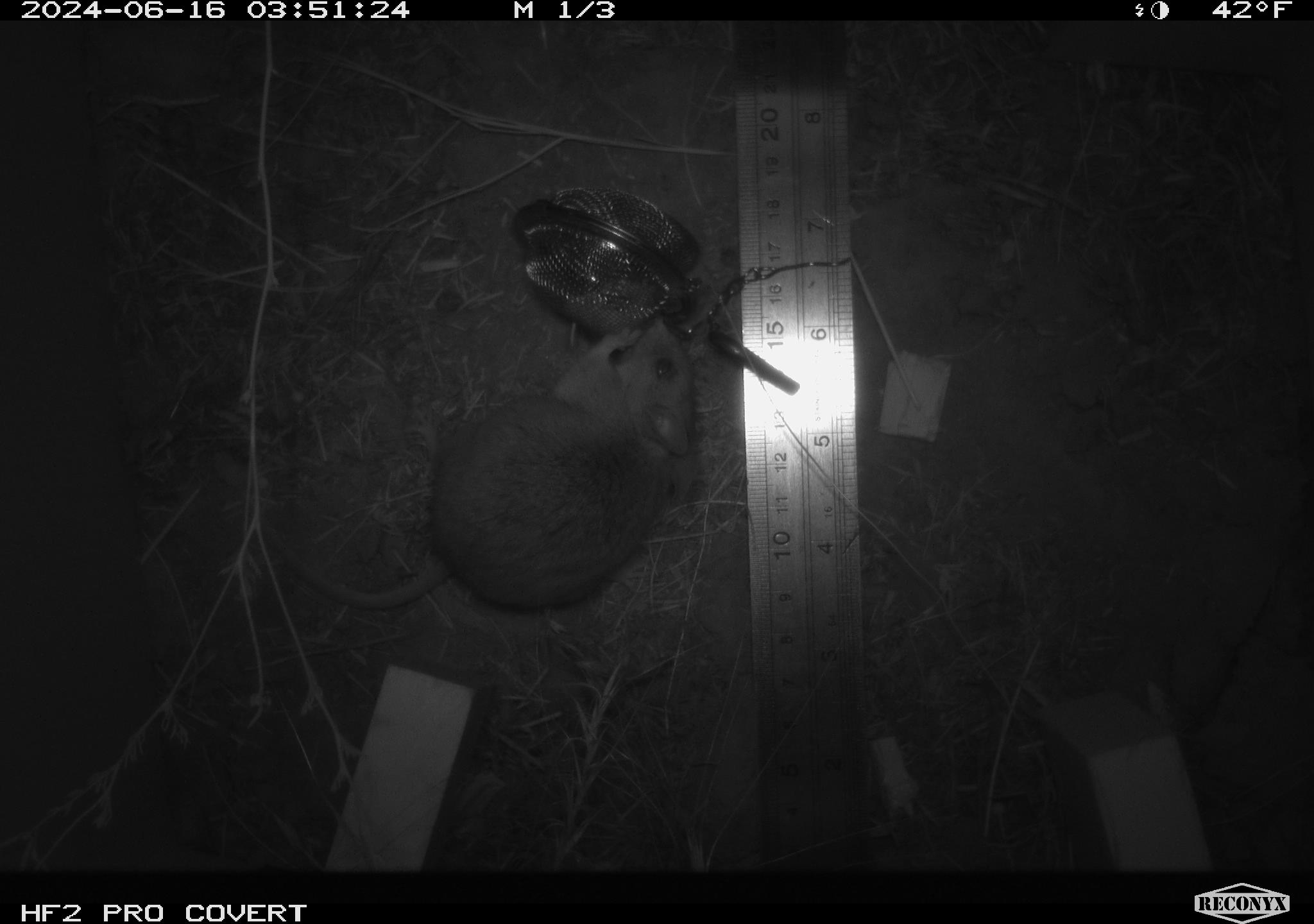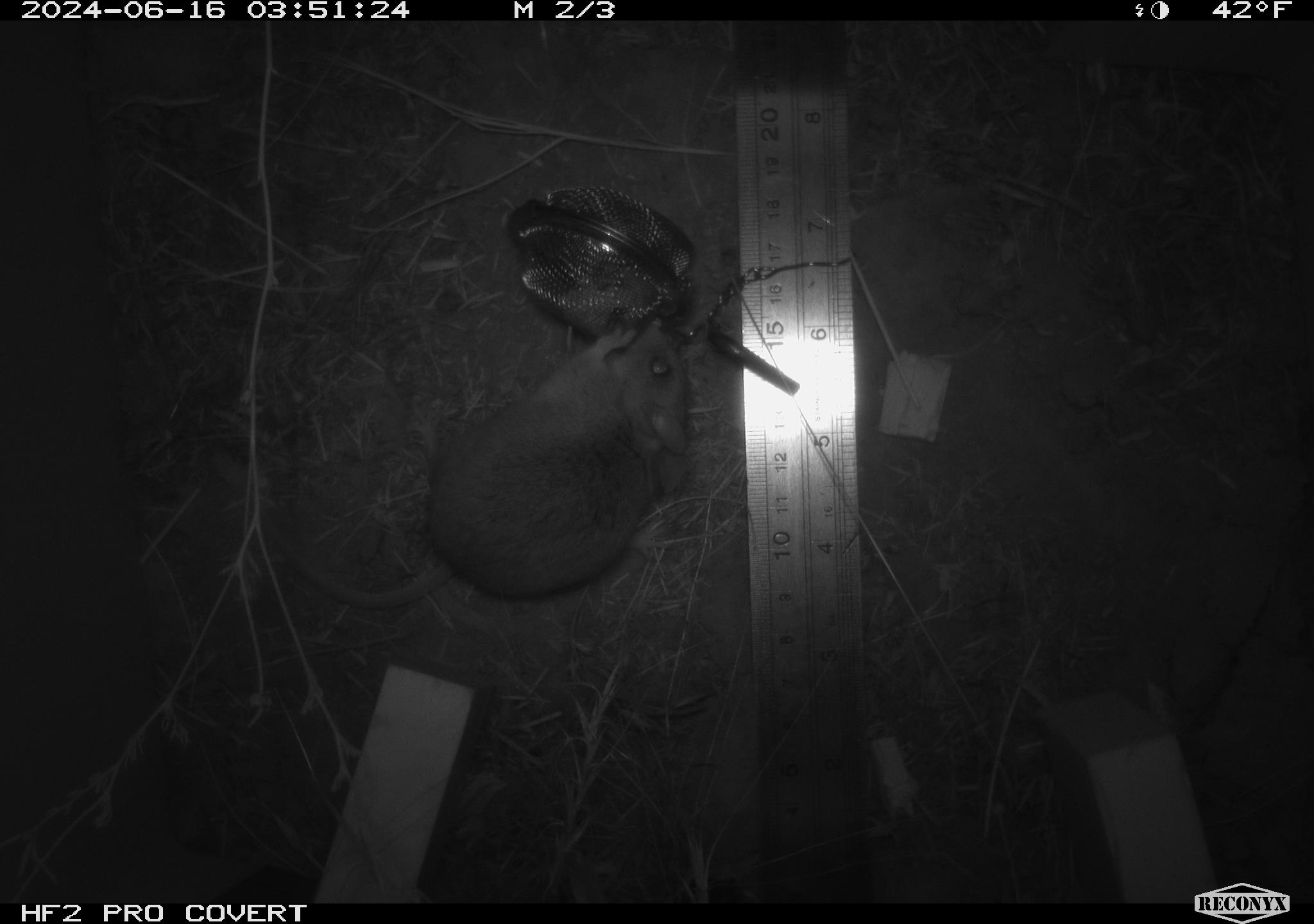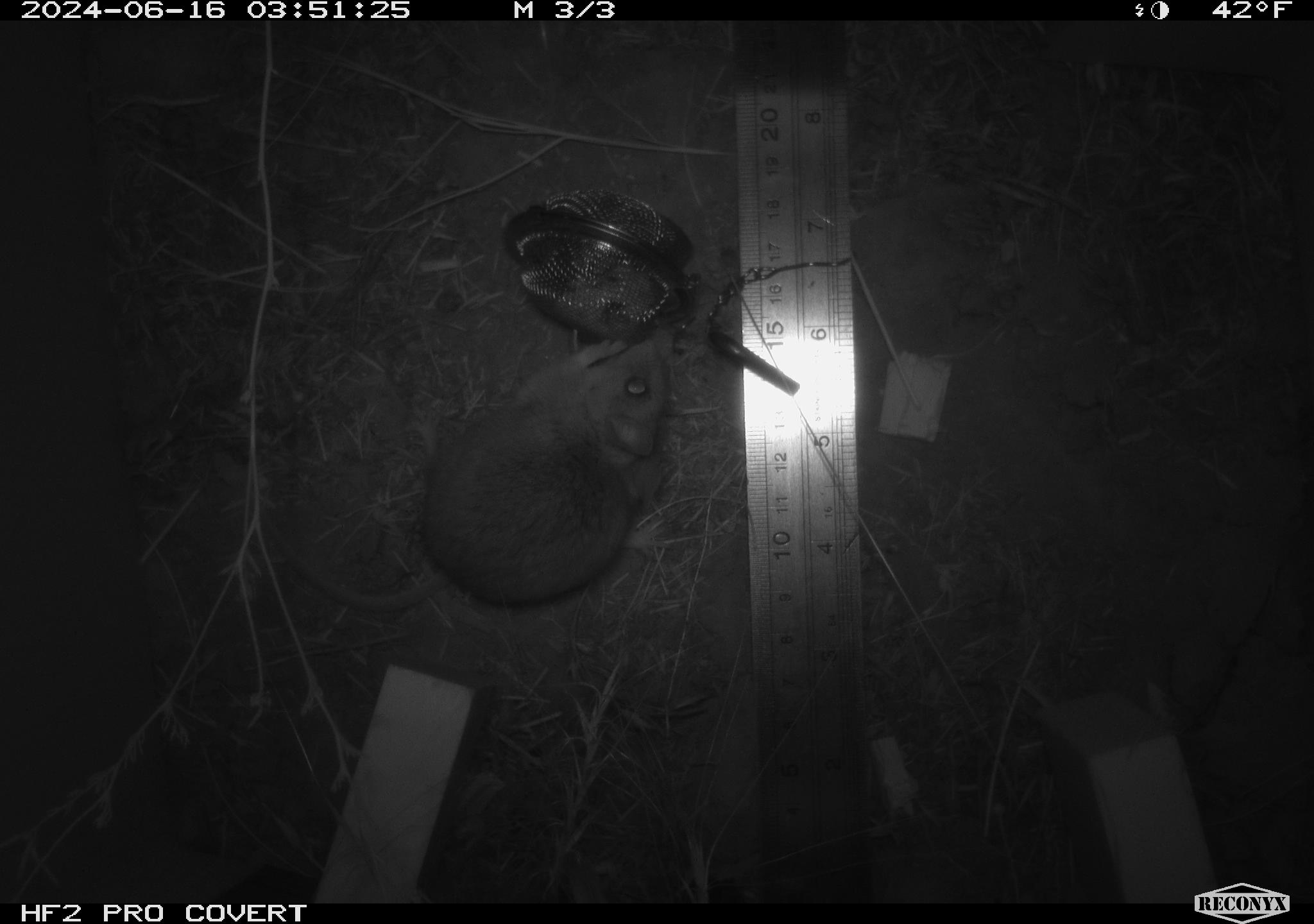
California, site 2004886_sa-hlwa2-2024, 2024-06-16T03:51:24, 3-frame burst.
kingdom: Animalia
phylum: Chordata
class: Mammalia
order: Rodentia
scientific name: Rodentia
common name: mouse species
Mouse species (Rodentia).